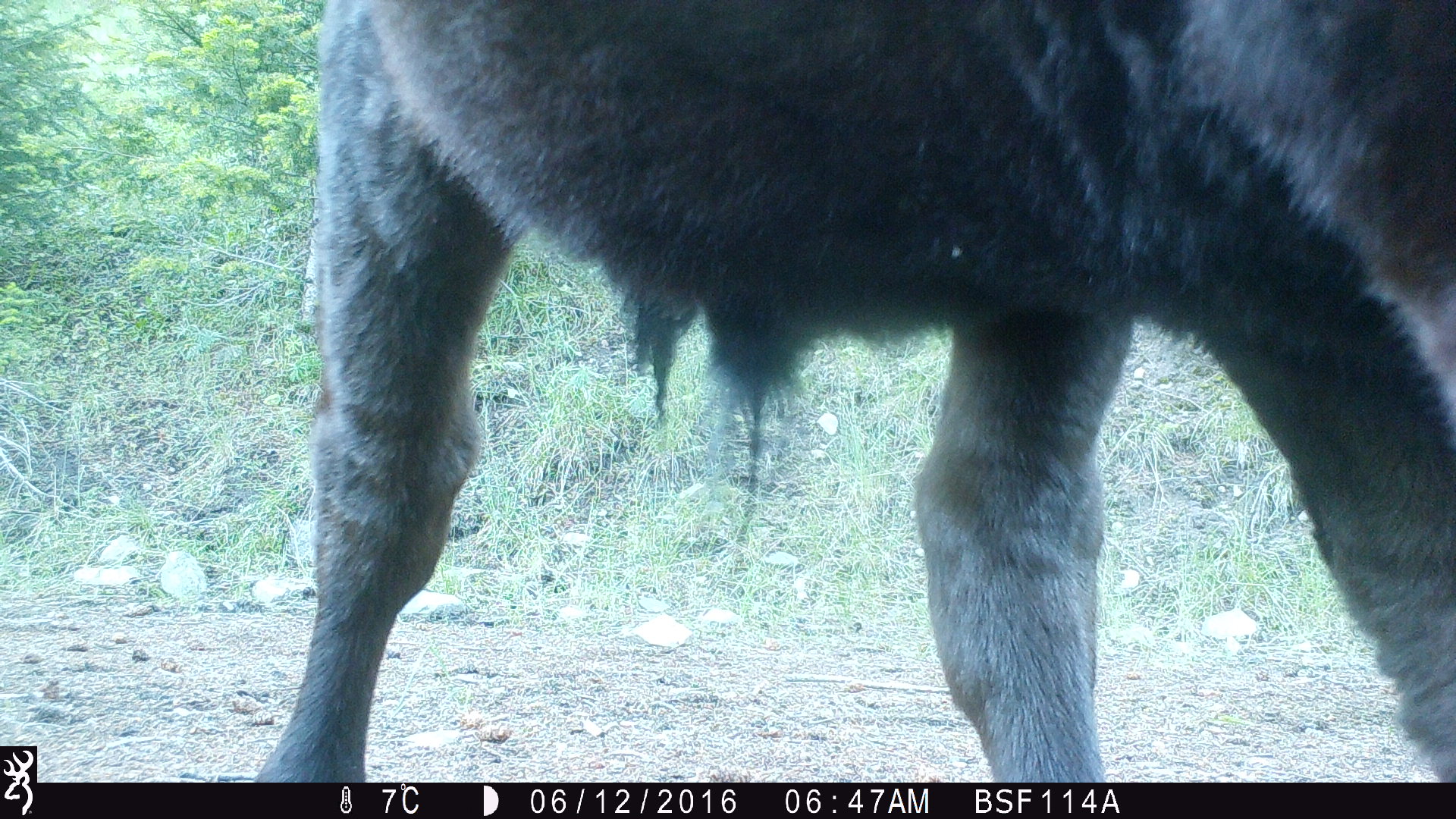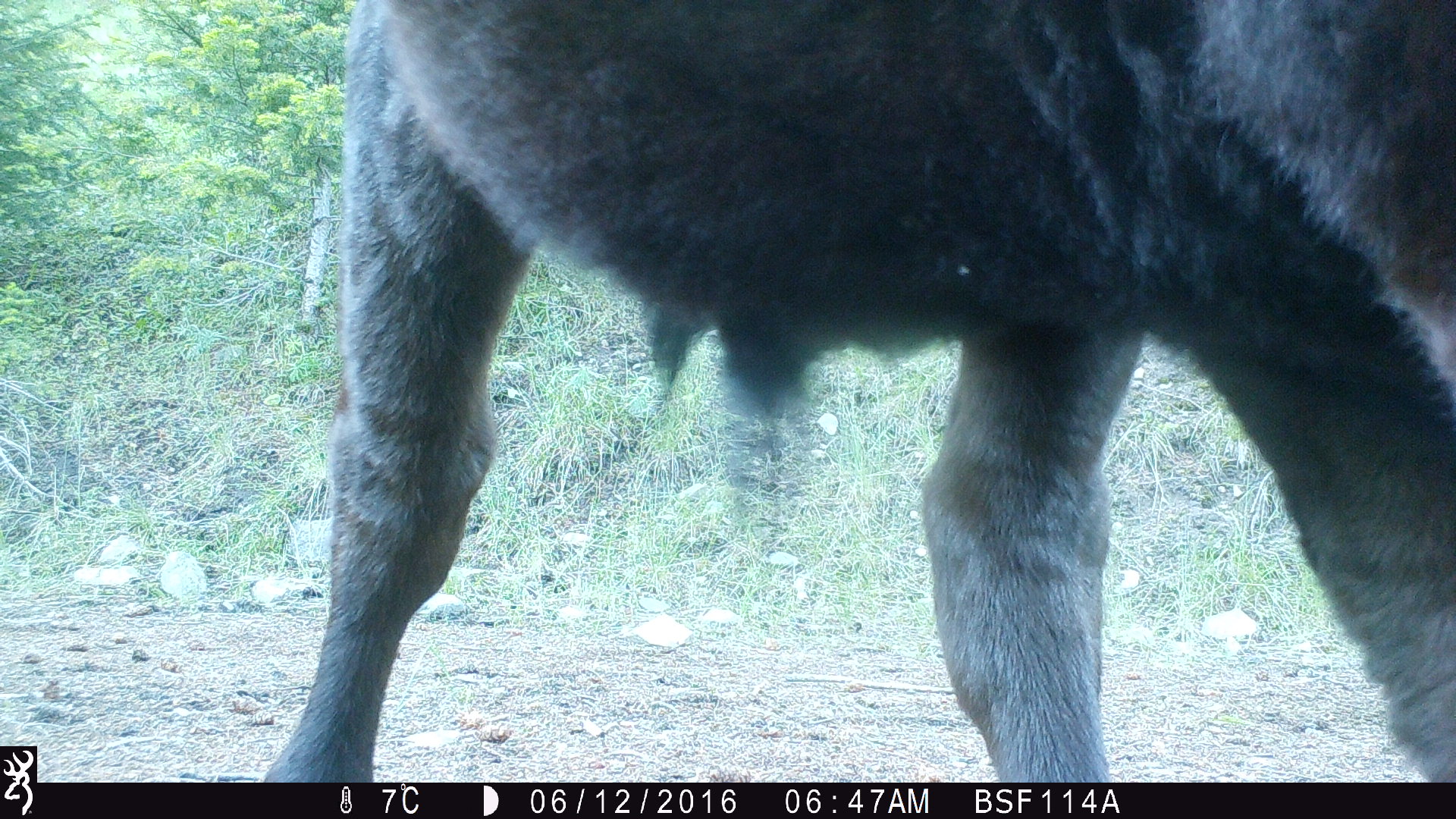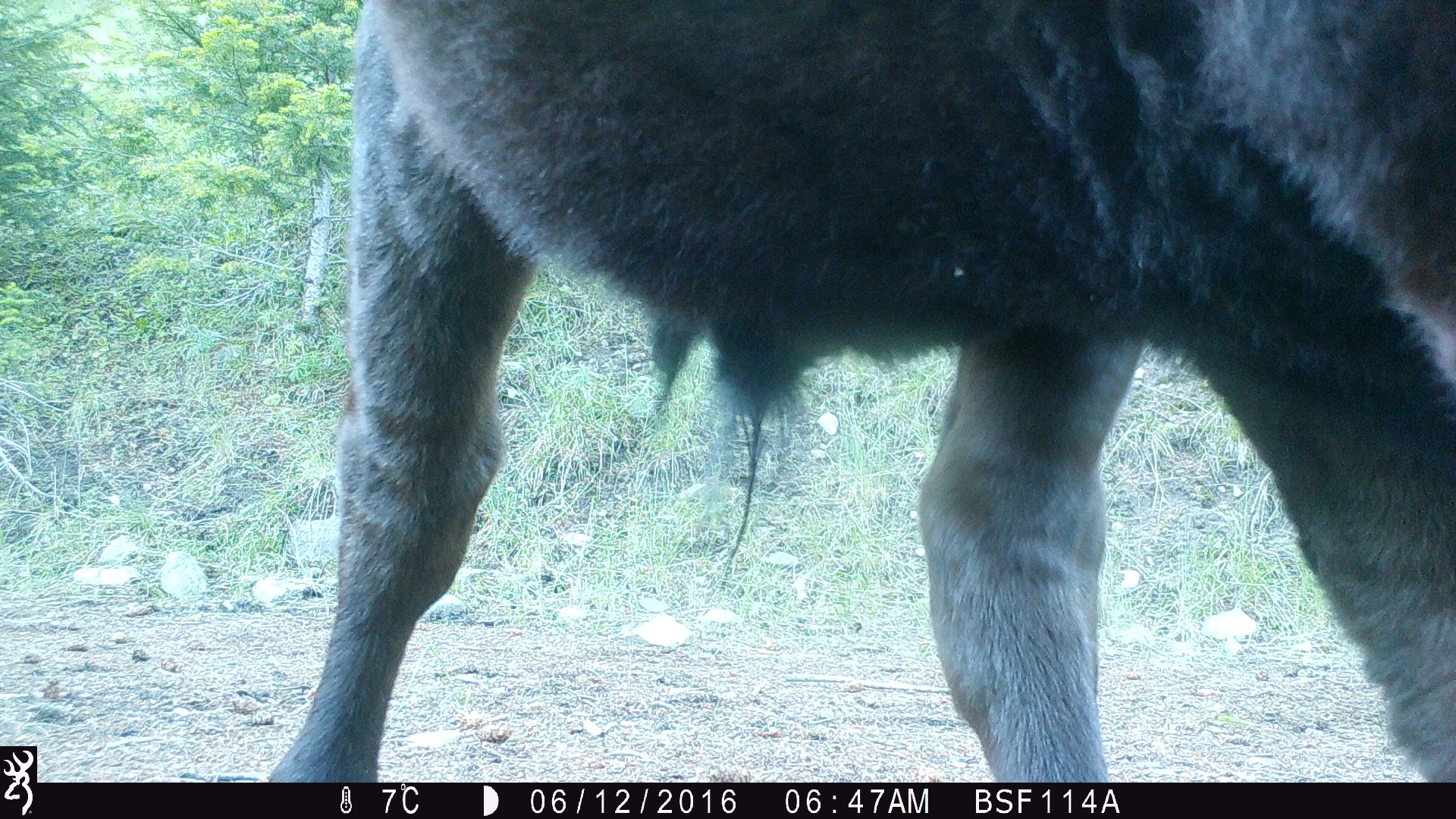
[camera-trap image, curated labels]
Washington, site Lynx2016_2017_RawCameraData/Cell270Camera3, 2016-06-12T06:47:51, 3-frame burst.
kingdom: Animalia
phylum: Chordata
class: Mammalia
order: Artiodactyla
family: Bovidae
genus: Bos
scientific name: Bos taurus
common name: domestic cattle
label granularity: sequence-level